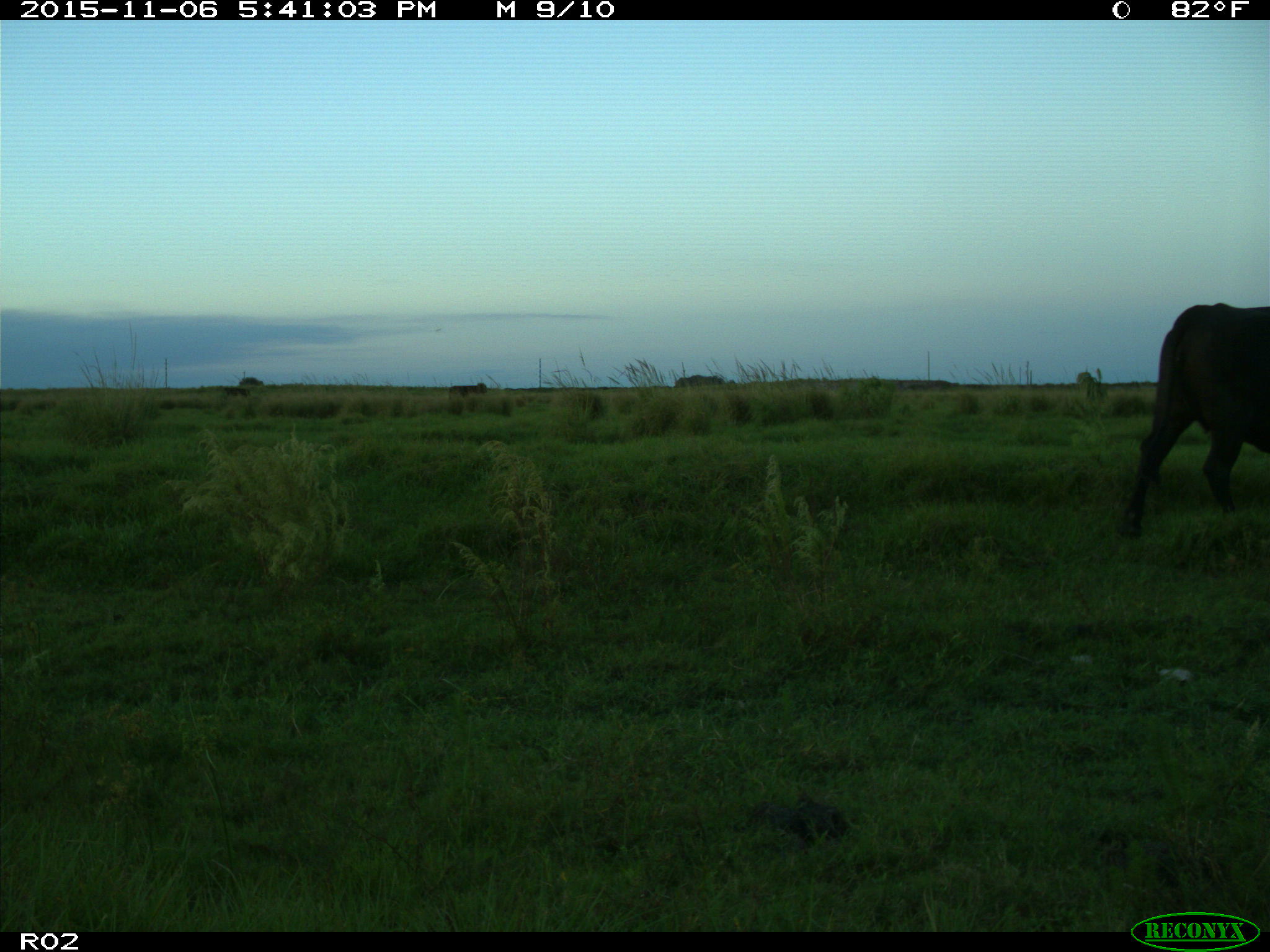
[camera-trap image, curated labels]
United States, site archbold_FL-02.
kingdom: Animalia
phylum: Chordata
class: Mammalia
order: Artiodactyla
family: Bovidae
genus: Bos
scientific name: Bos taurus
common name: domestic cow